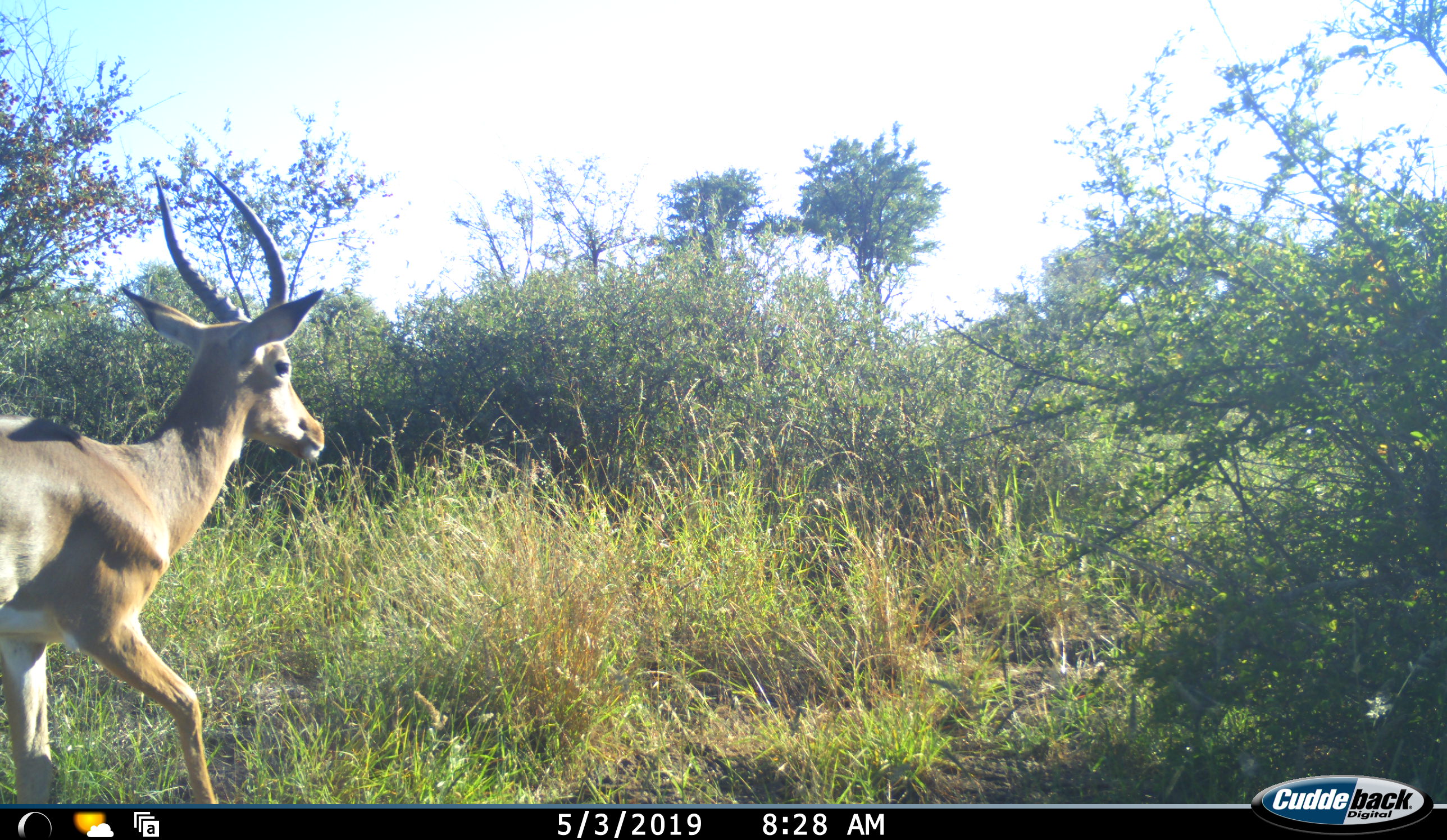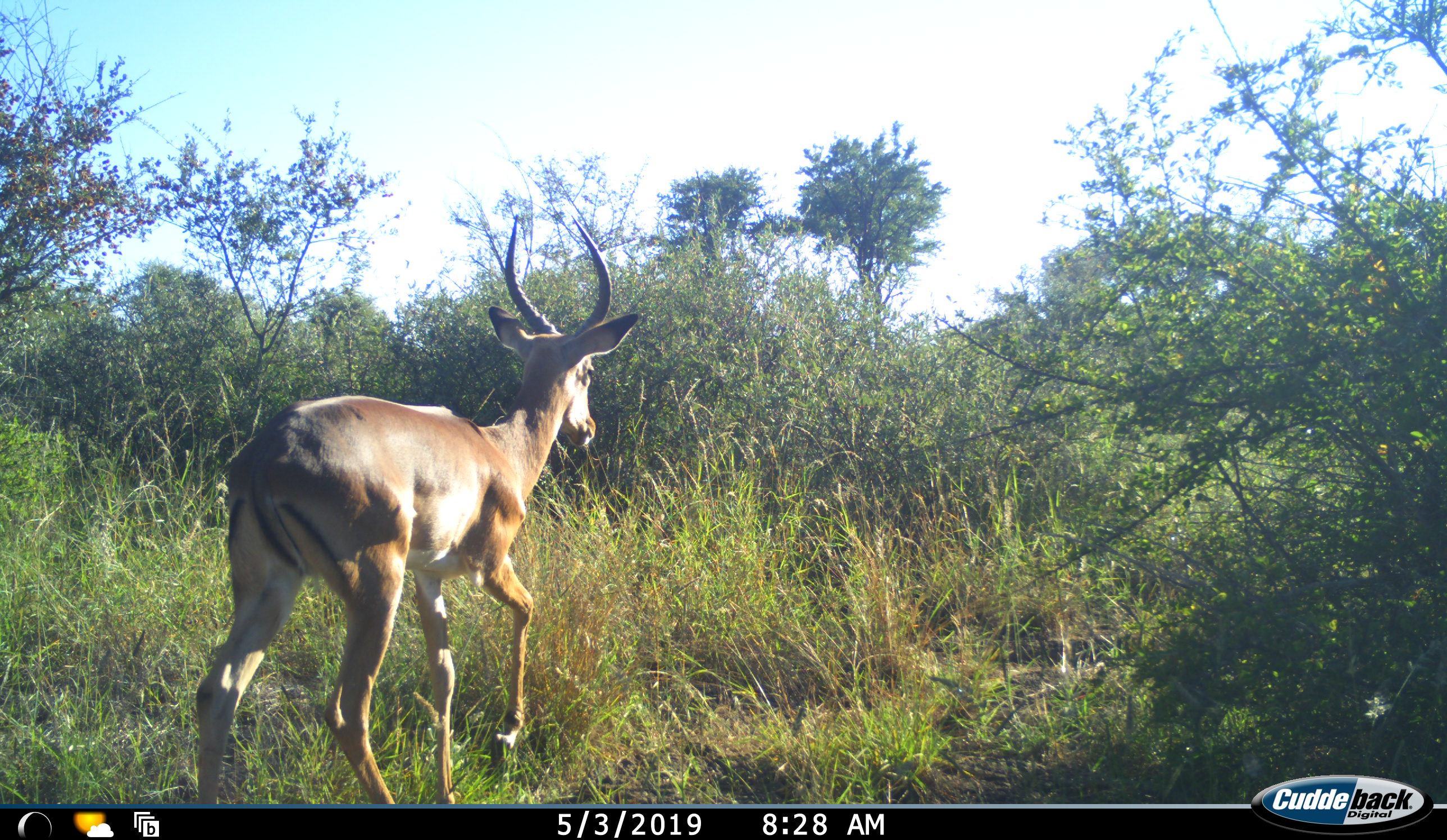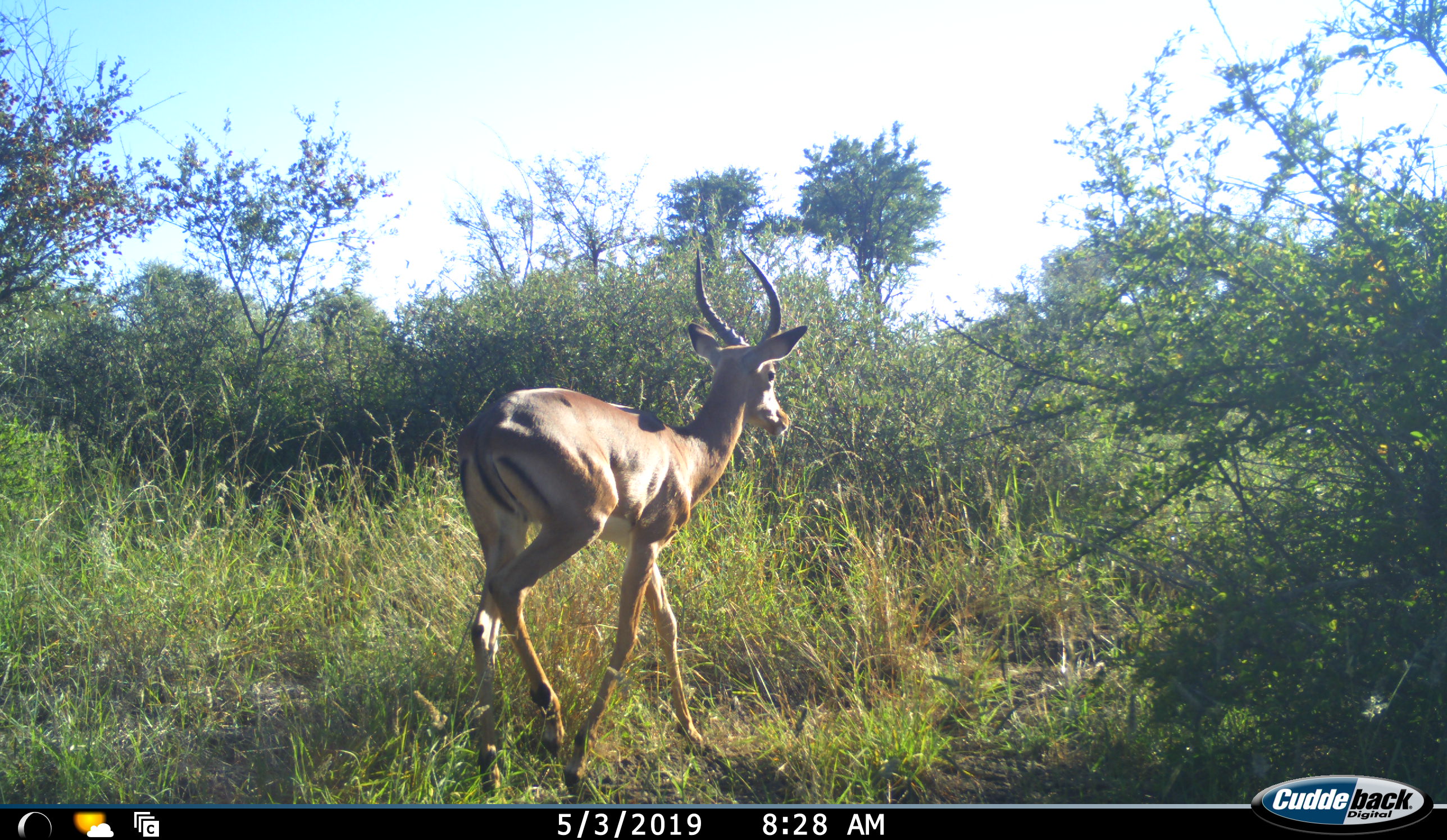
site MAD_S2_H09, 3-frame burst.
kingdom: Animalia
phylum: Chordata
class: Mammalia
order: Artiodactyla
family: Bovidae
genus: Aepyceros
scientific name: Aepyceros melampus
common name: impala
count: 1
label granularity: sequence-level